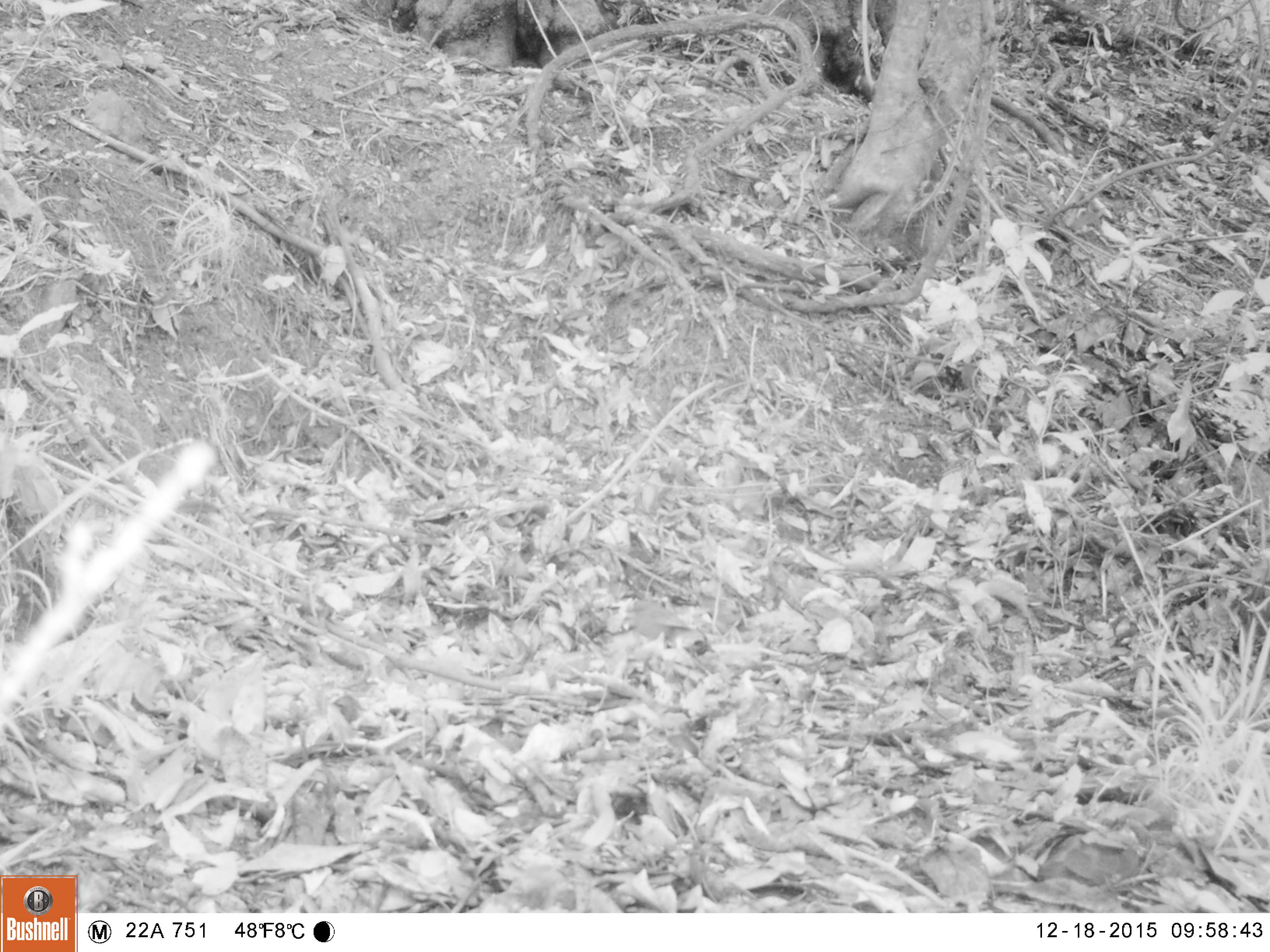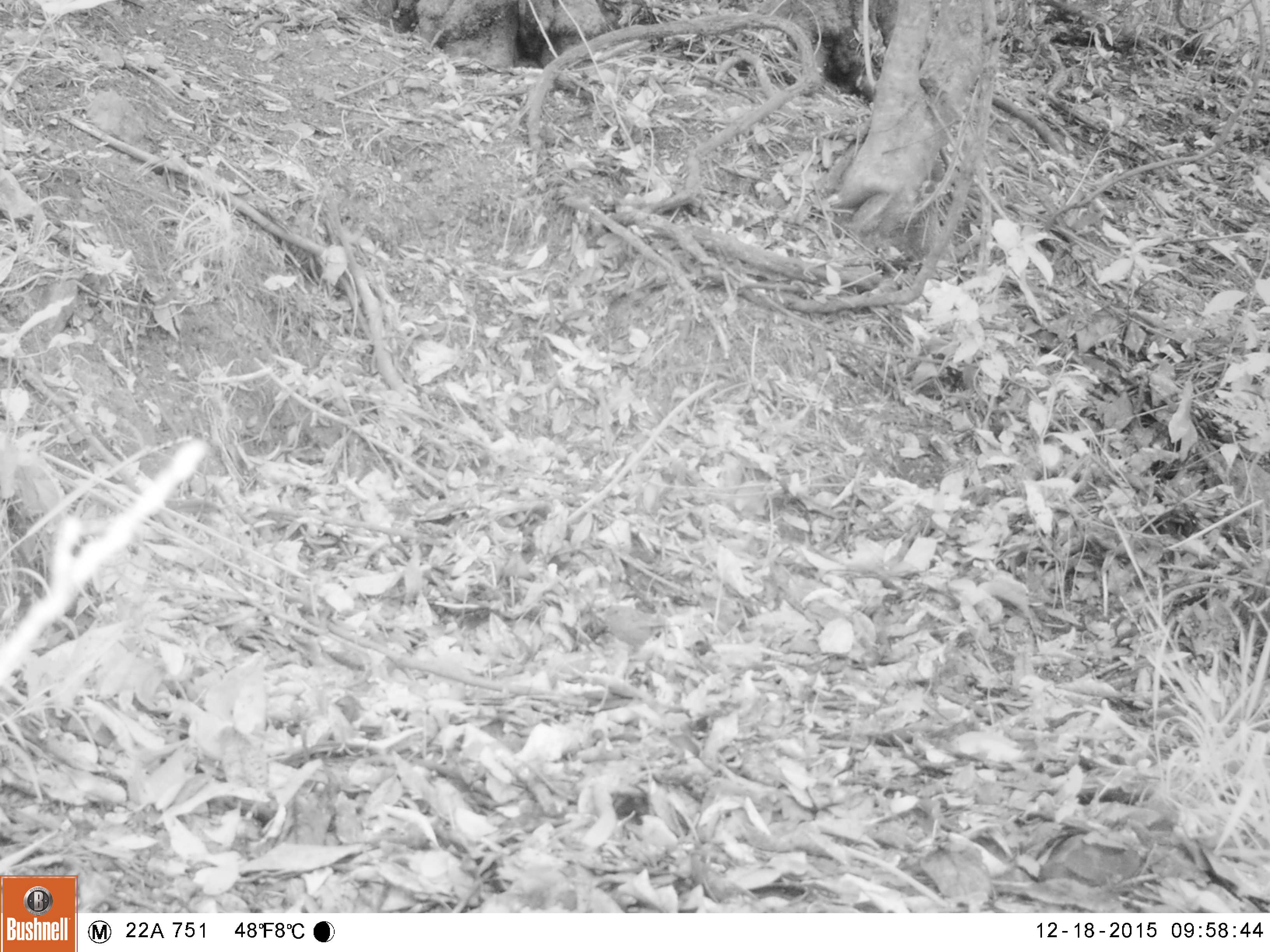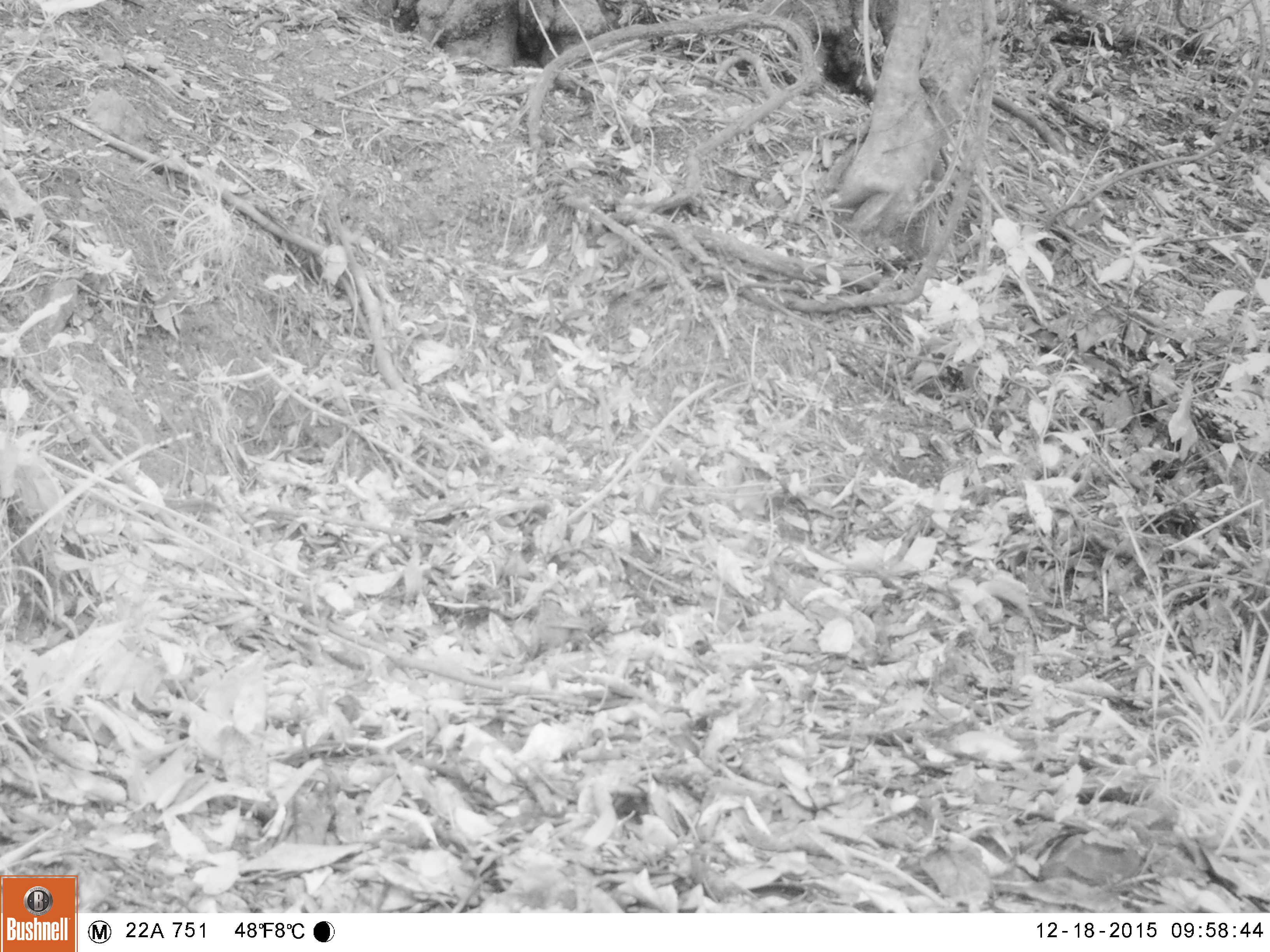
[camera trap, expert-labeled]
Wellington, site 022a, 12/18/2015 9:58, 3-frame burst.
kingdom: Animalia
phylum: Chordata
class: Aves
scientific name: Aves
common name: bird